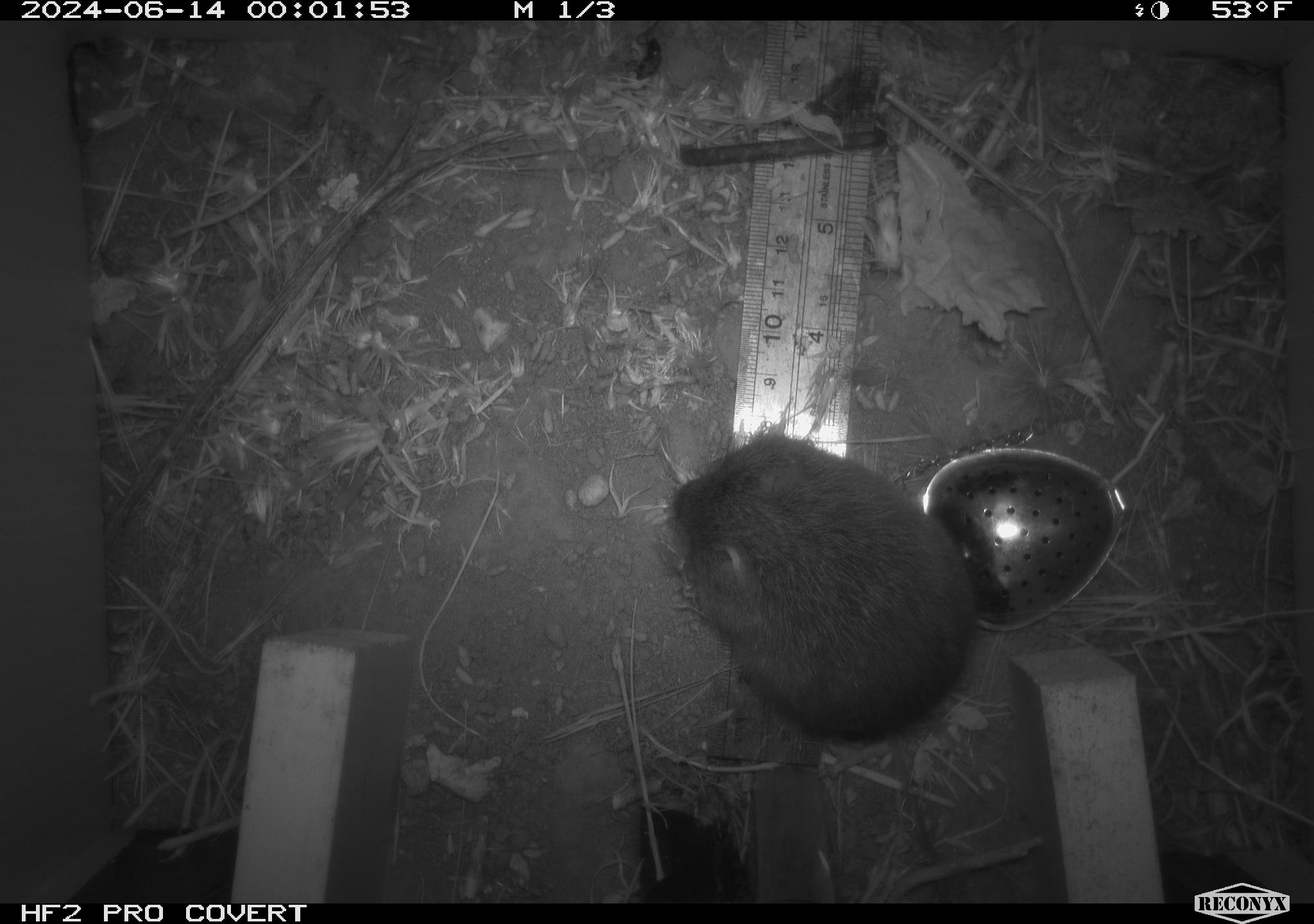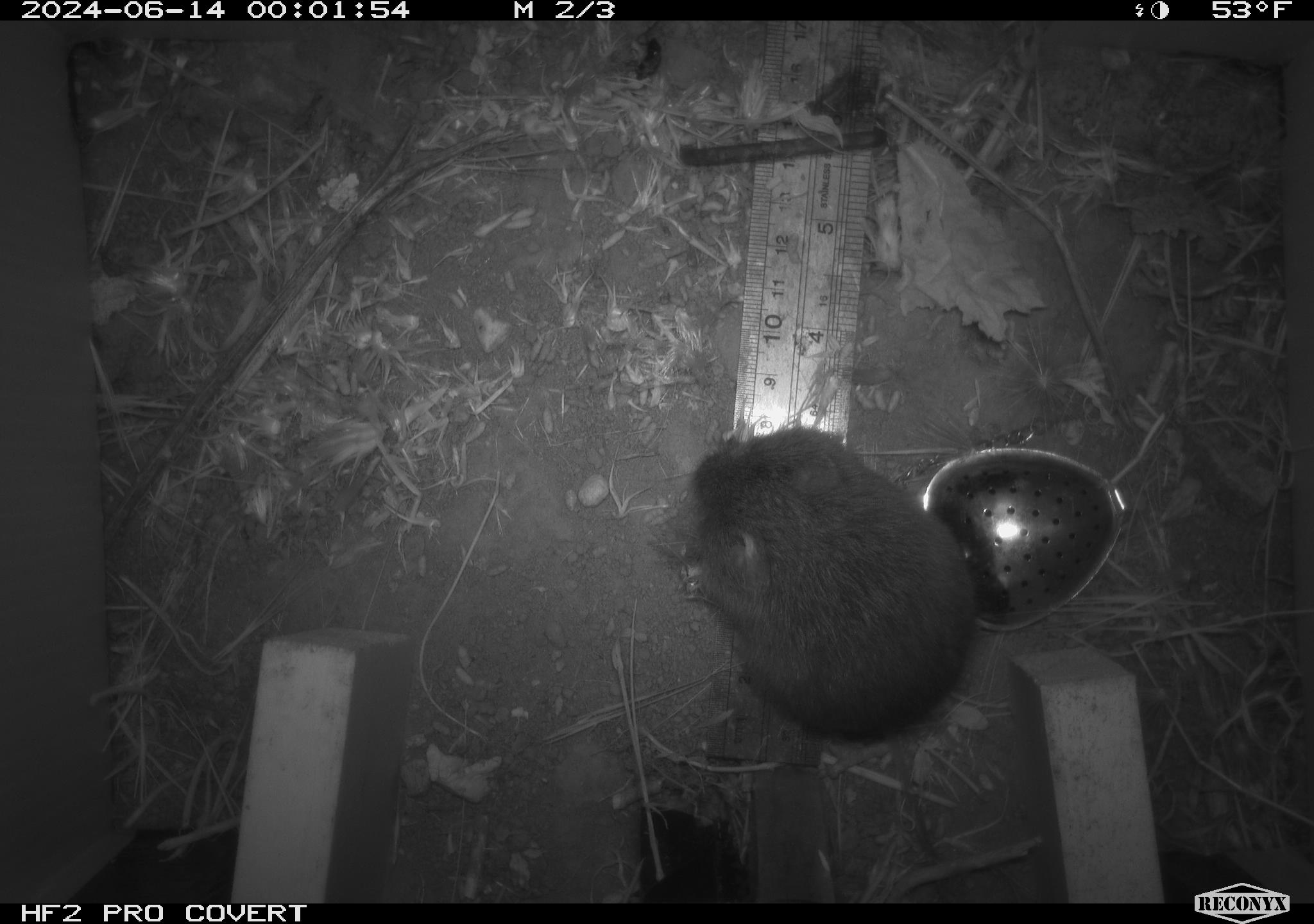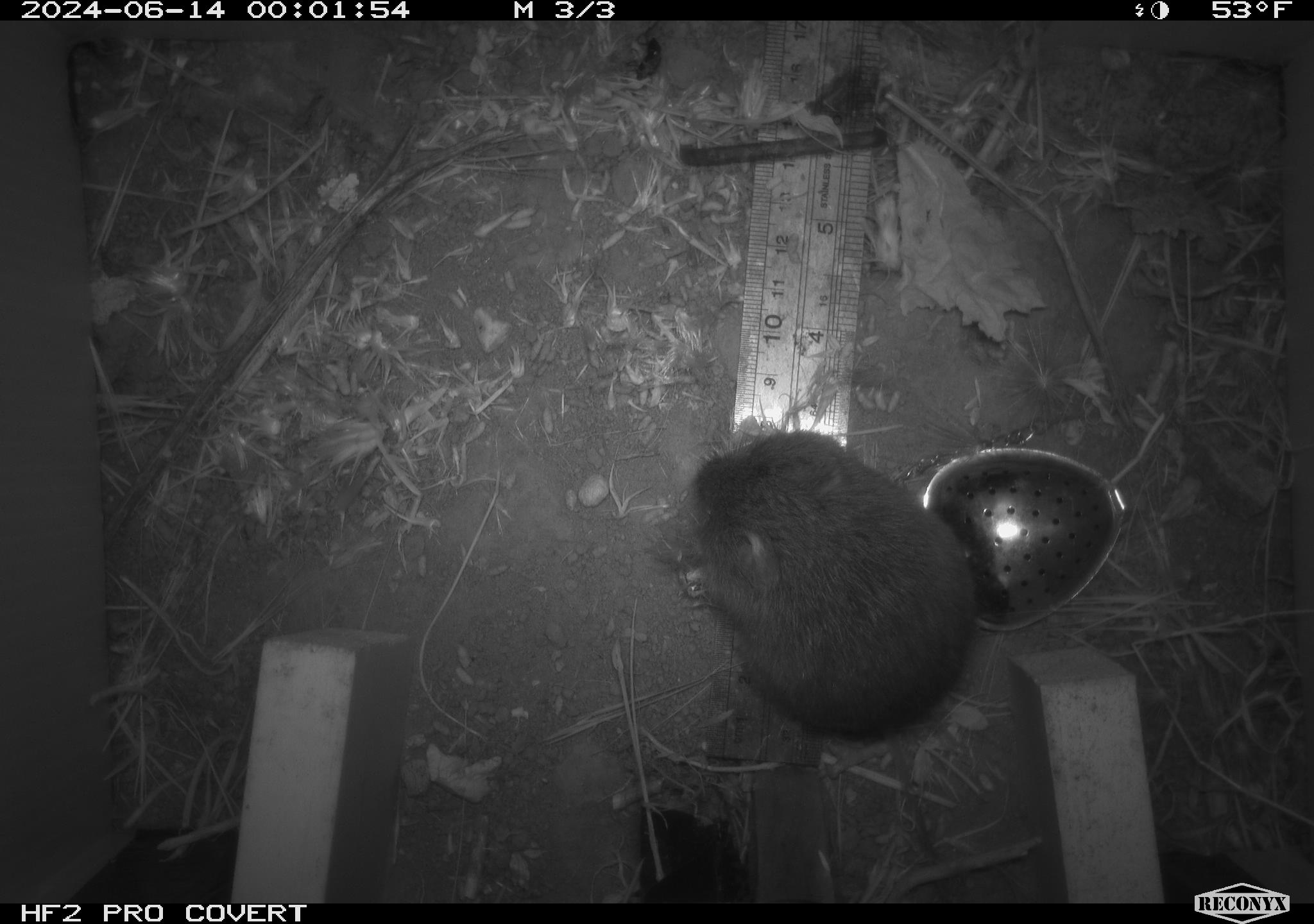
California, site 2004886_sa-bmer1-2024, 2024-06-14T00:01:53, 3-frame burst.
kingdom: Animalia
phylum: Chordata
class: Mammalia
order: Rodentia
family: Cricetidae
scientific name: Cricetidae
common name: hamsters, voles, lemmings, and allies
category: cricetidae family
Cricetidae family (hamsters, voles, lemmings, and allies) (Cricetidae).